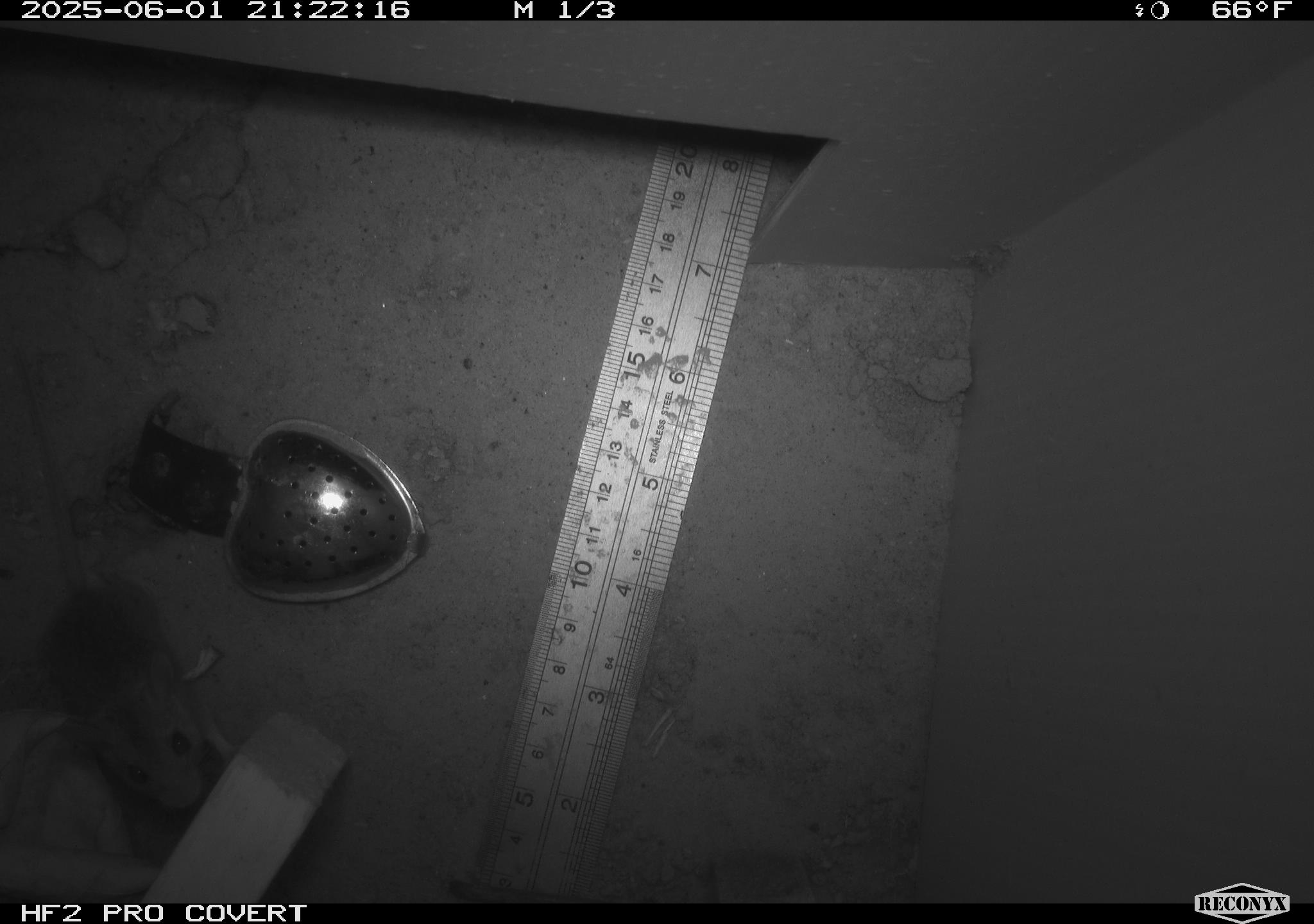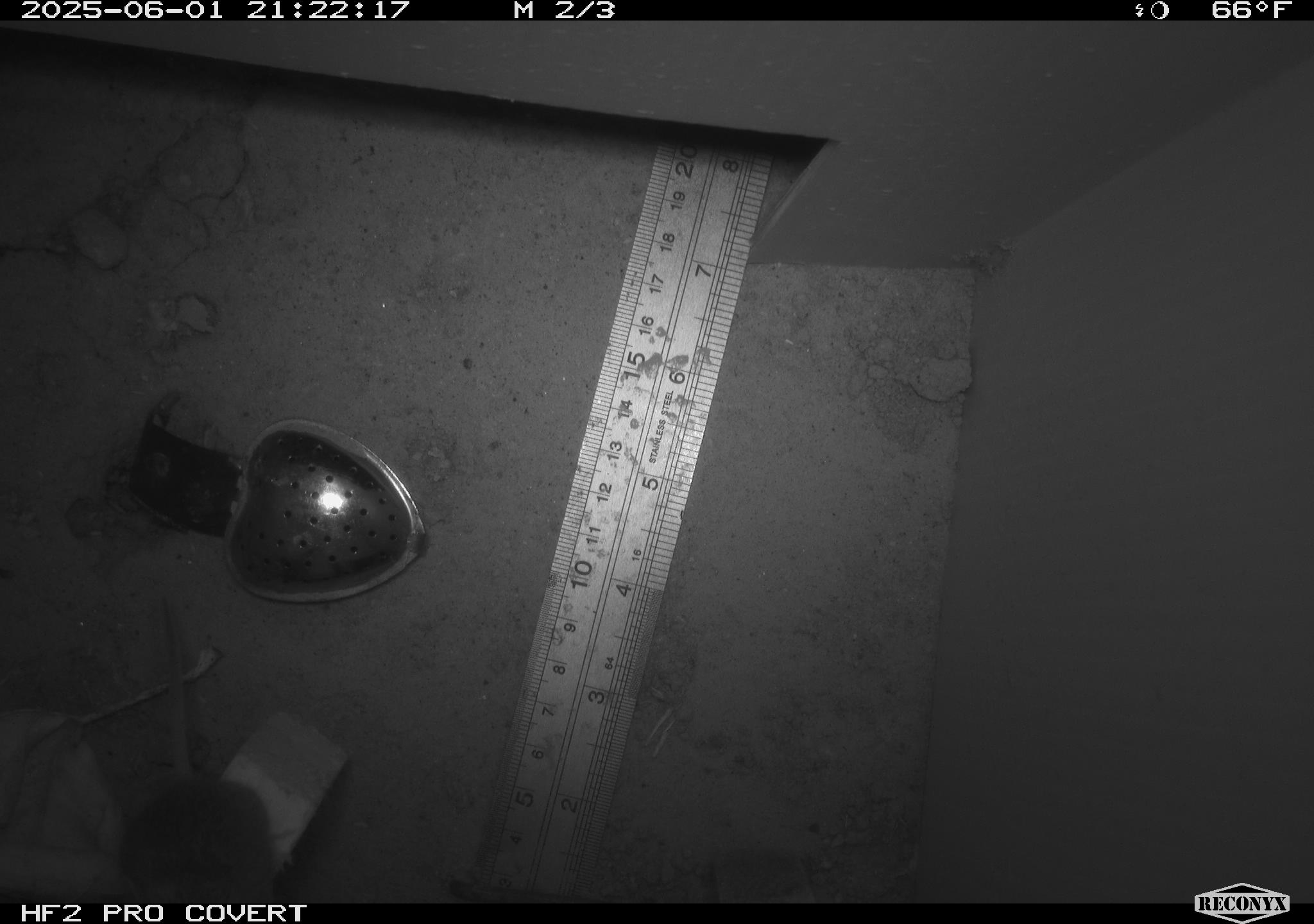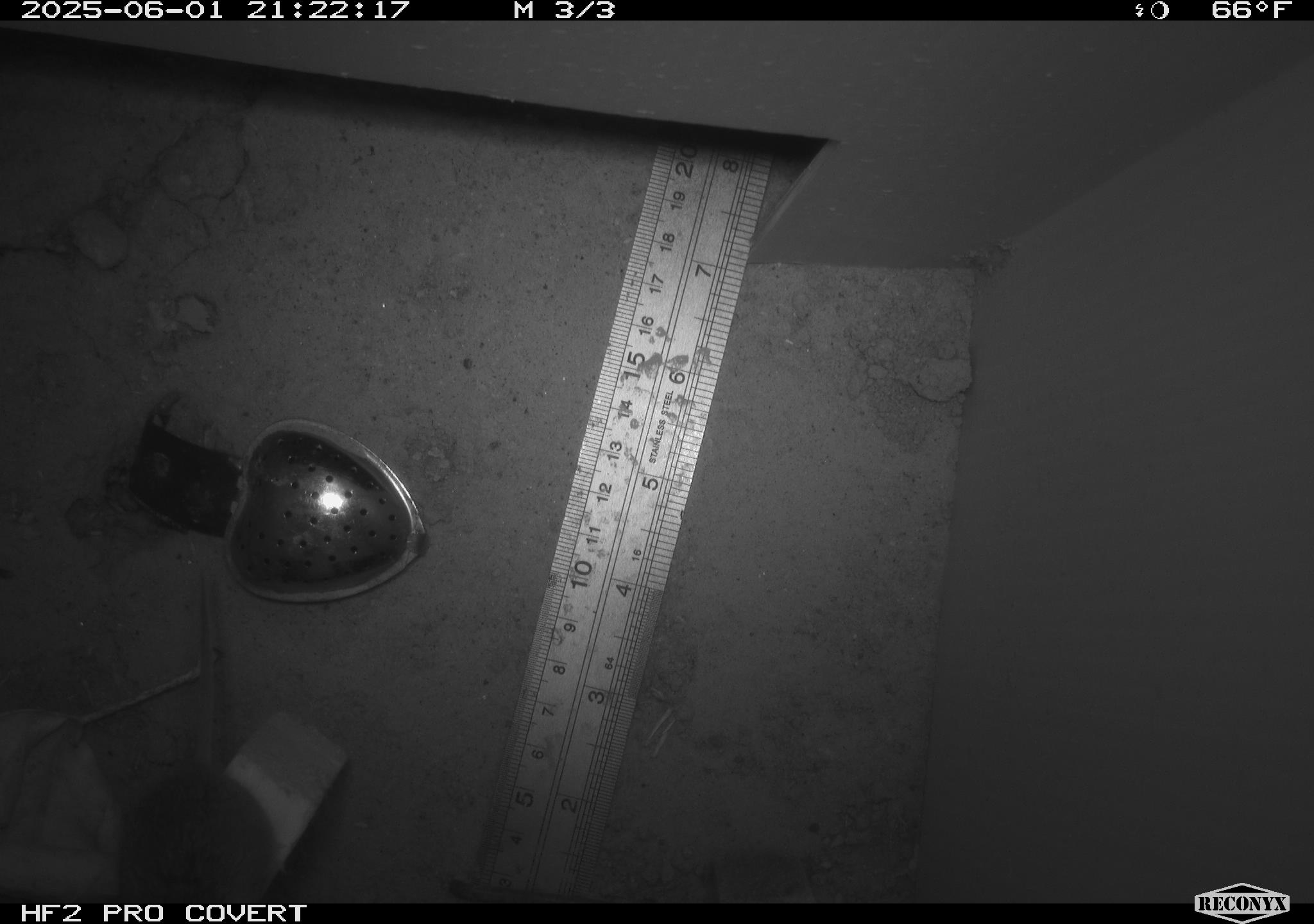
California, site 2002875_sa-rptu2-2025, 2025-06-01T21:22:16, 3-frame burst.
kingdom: Animalia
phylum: Chordata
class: Mammalia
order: Rodentia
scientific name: Rodentia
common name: mouse species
Mouse species (Rodentia).